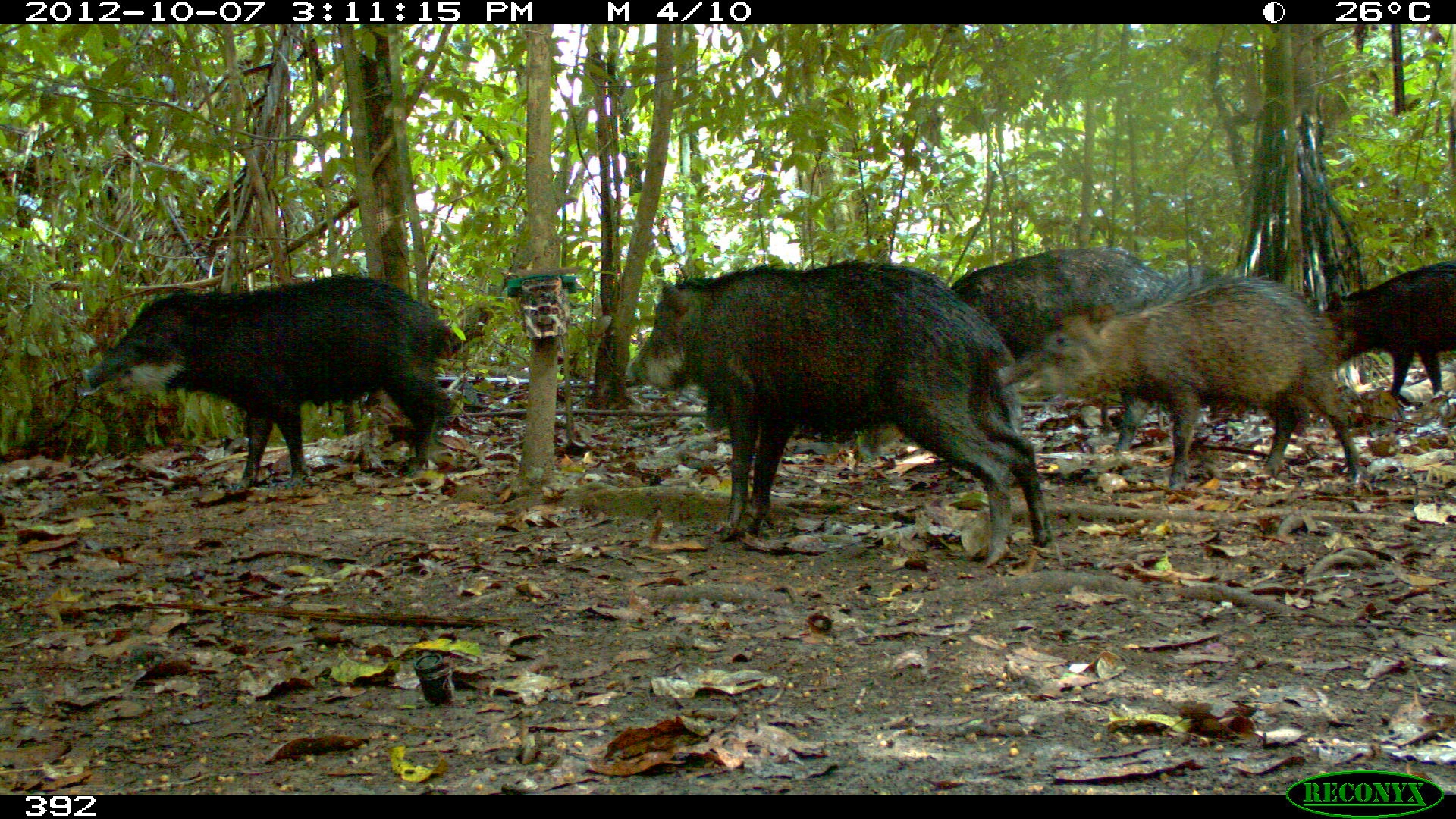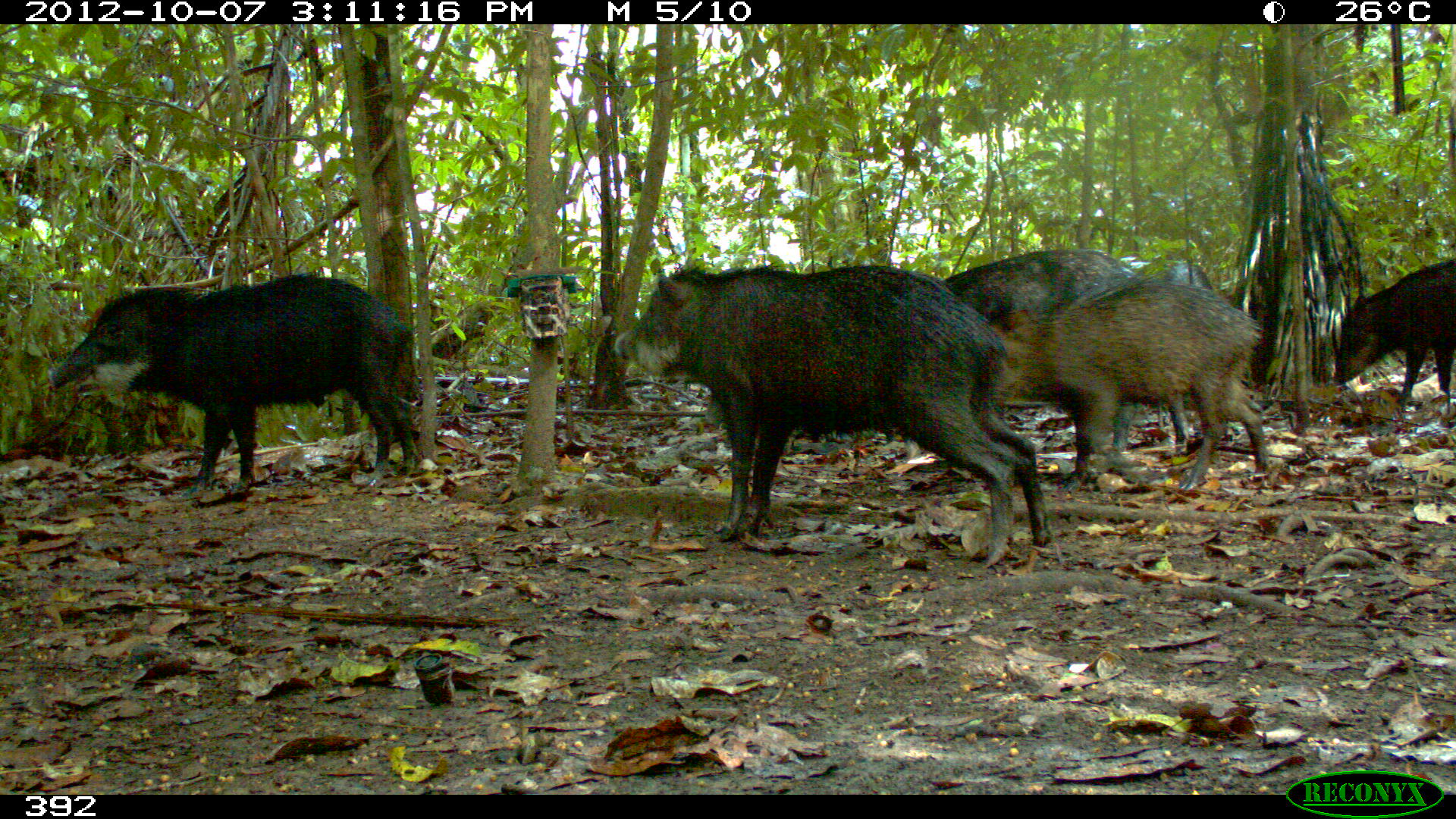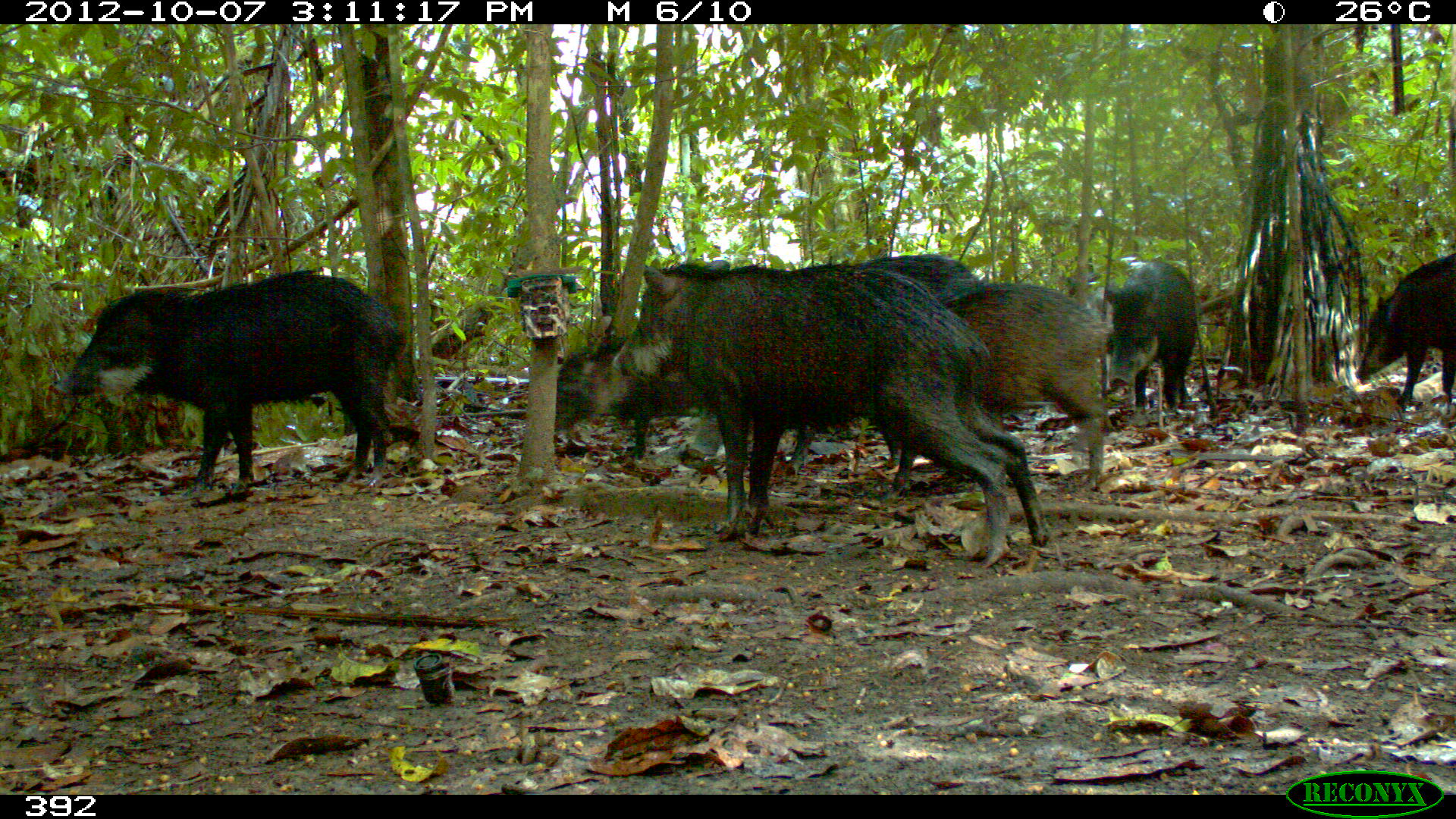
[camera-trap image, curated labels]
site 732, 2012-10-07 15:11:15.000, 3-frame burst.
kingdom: Animalia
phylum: Chordata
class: Mammalia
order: Artiodactyla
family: Tayassuidae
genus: Tayassu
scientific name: Tayassu pecari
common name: white-lipped peccary